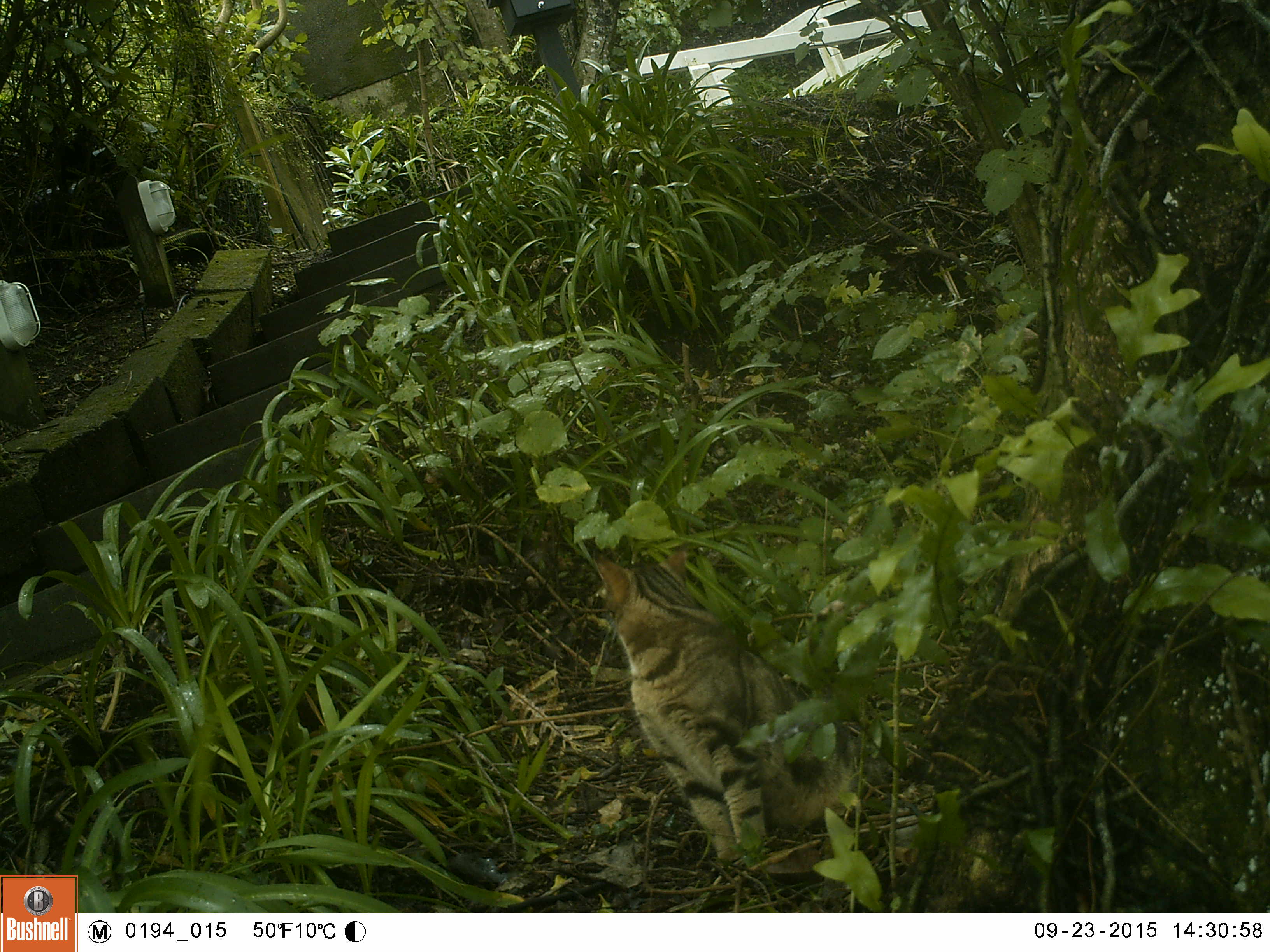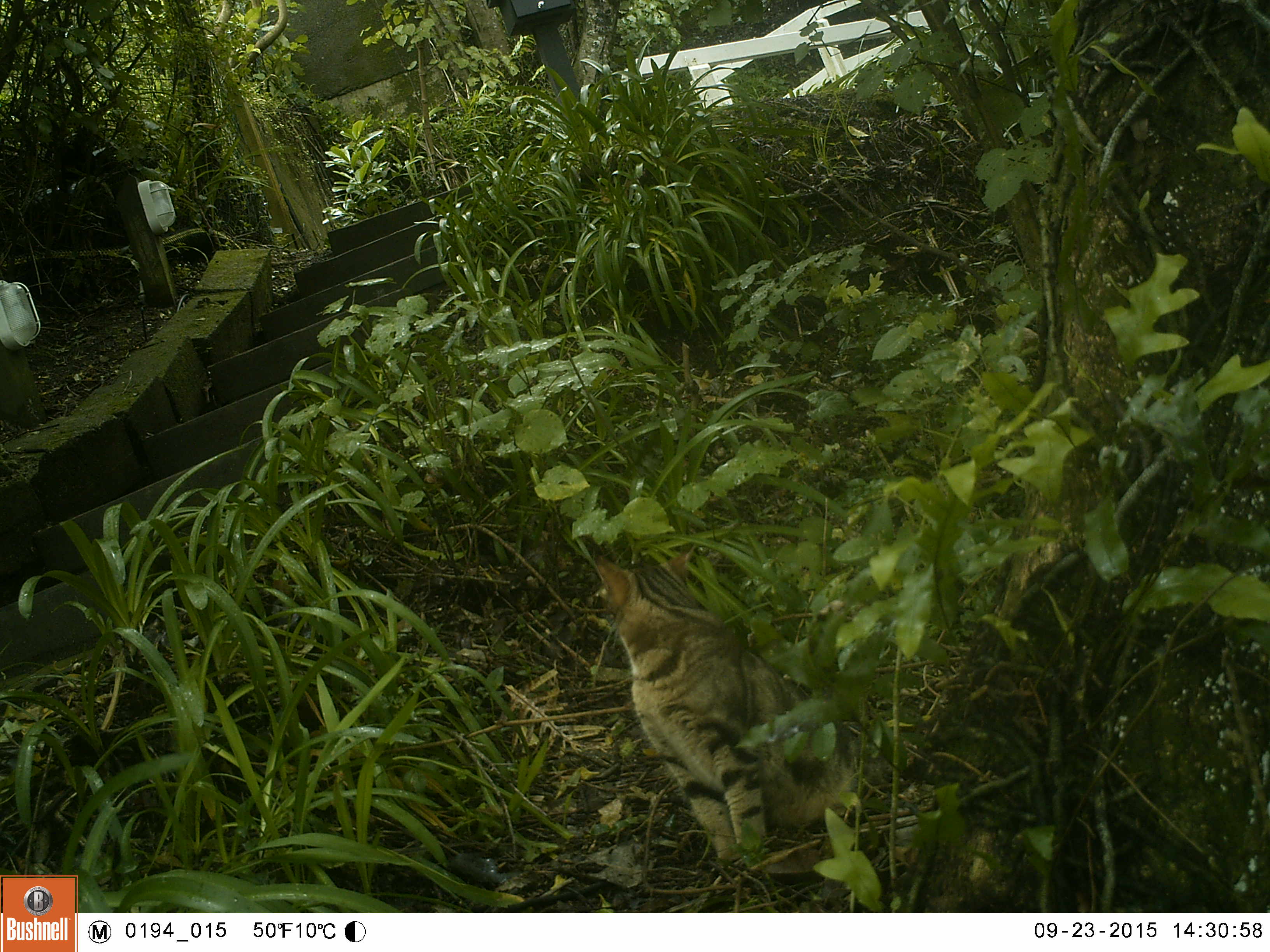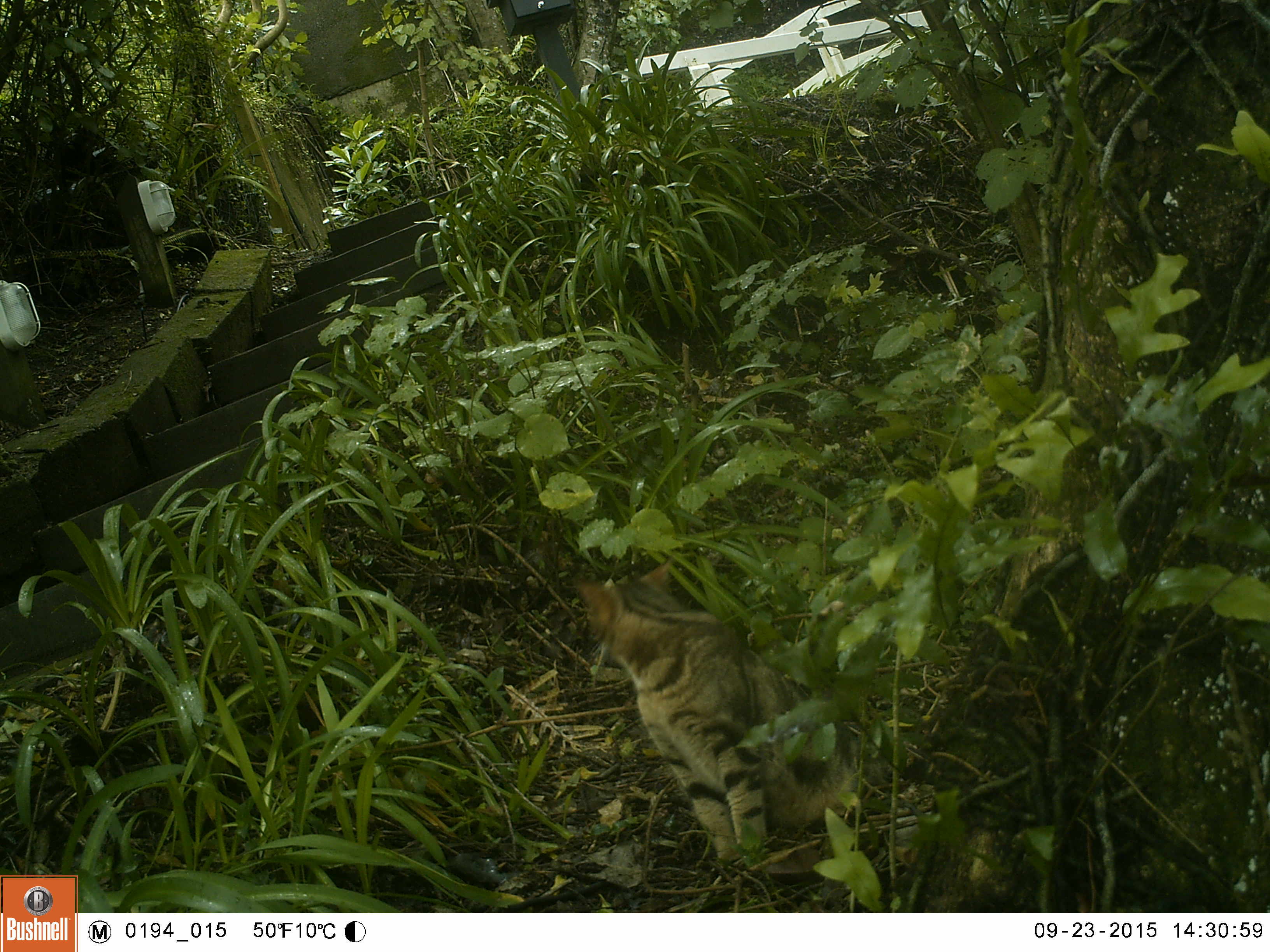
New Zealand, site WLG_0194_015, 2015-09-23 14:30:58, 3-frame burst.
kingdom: Animalia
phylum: Chordata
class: Mammalia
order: Carnivora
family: Felidae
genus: Felis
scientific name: Felis catus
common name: domestic cat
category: cat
Cat (domestic cat) (Felis catus).